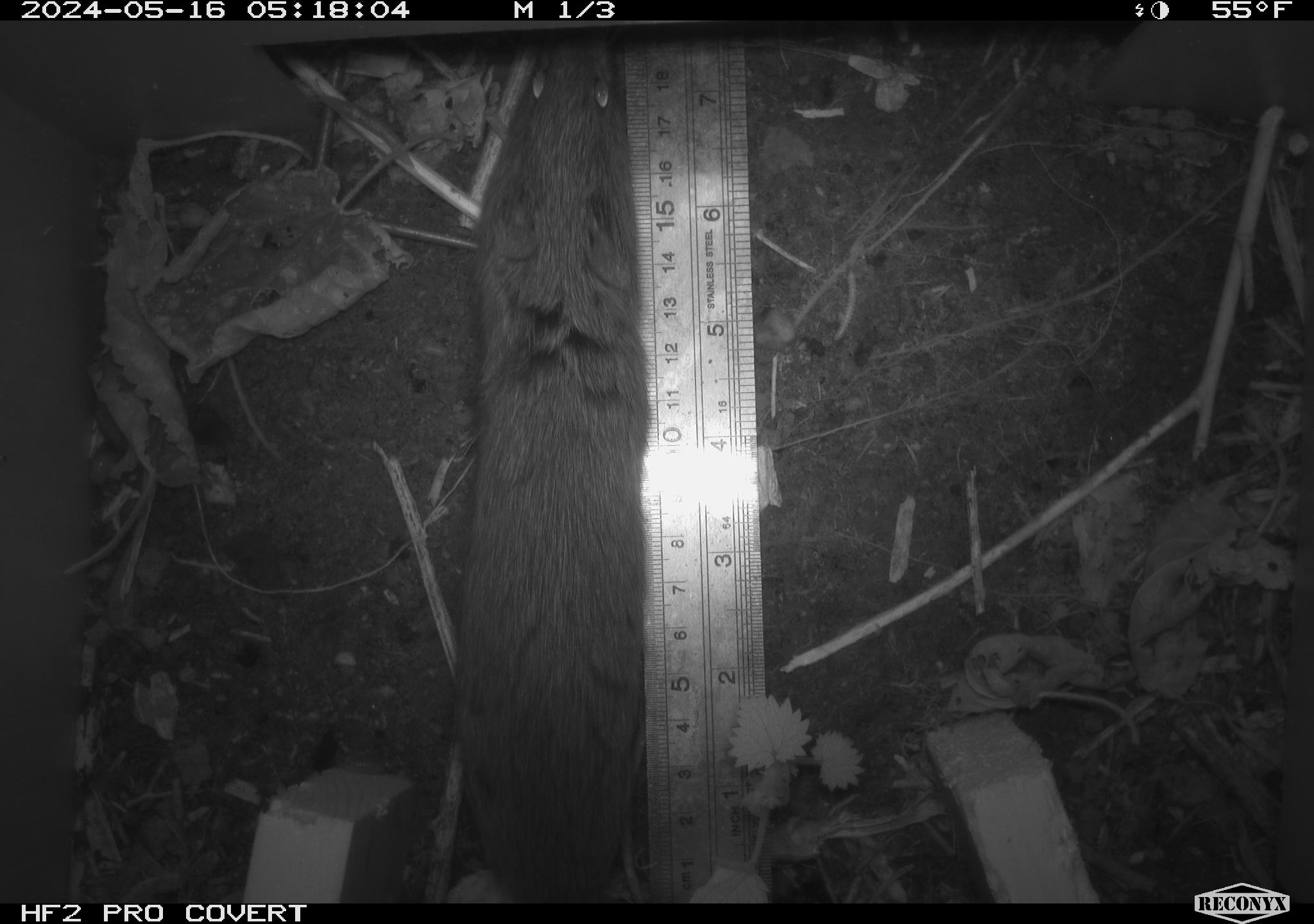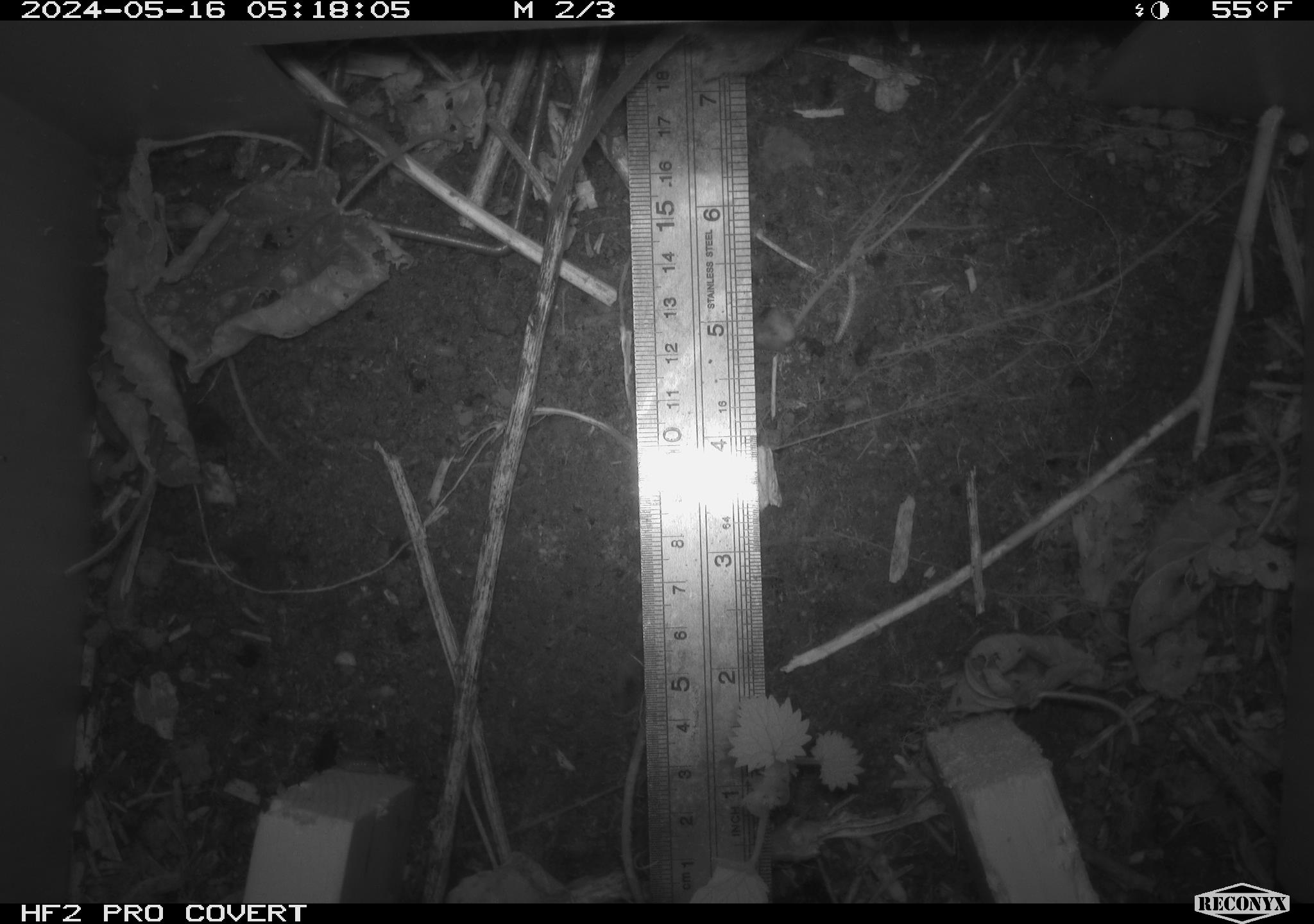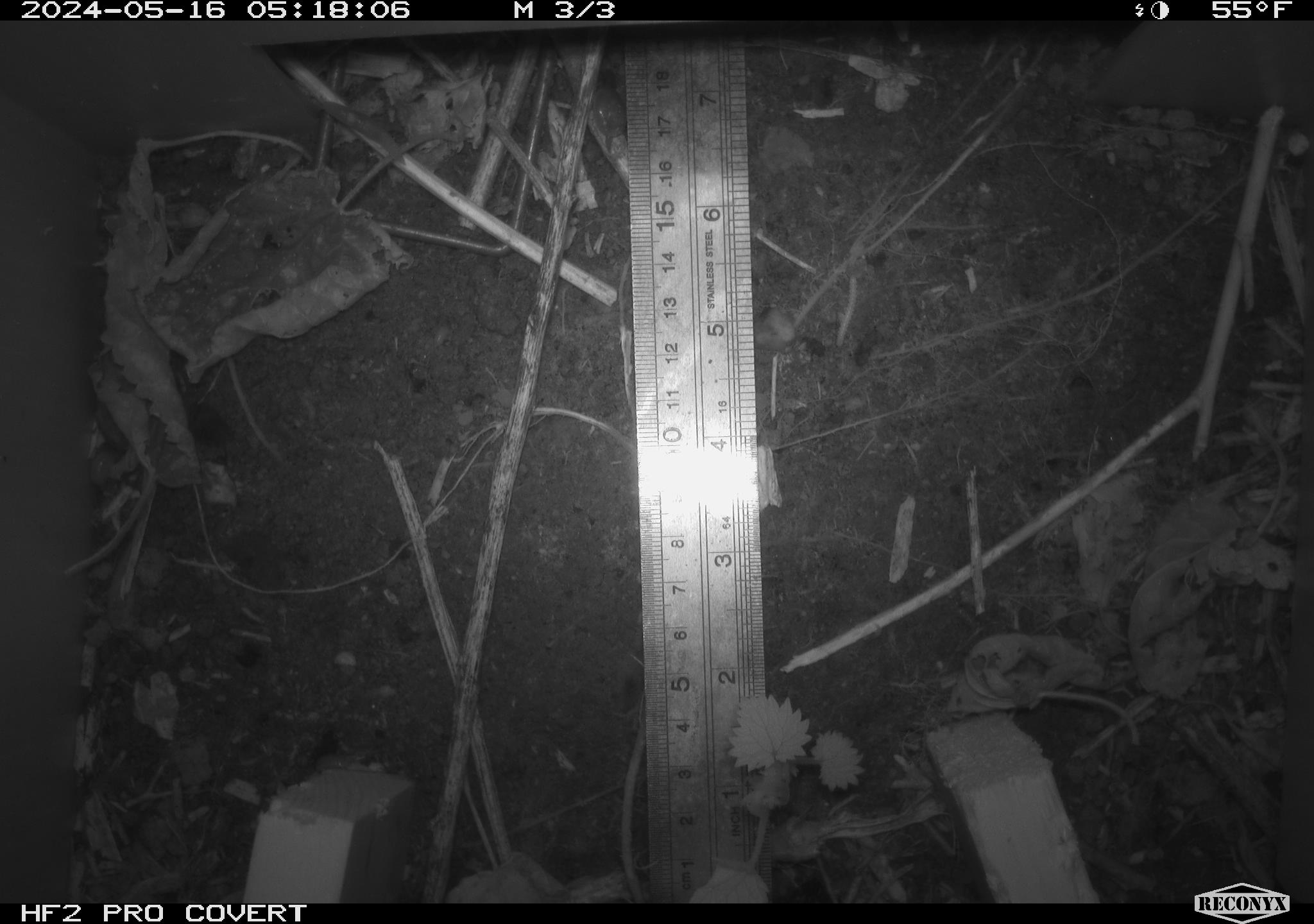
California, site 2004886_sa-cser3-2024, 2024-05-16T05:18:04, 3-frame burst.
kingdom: Animalia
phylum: Chordata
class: Mammalia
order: Rodentia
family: Cricetidae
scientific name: Cricetidae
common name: hamsters, voles, lemmings, and allies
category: cricetidae family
Cricetidae family (hamsters, voles, lemmings, and allies) (Cricetidae).